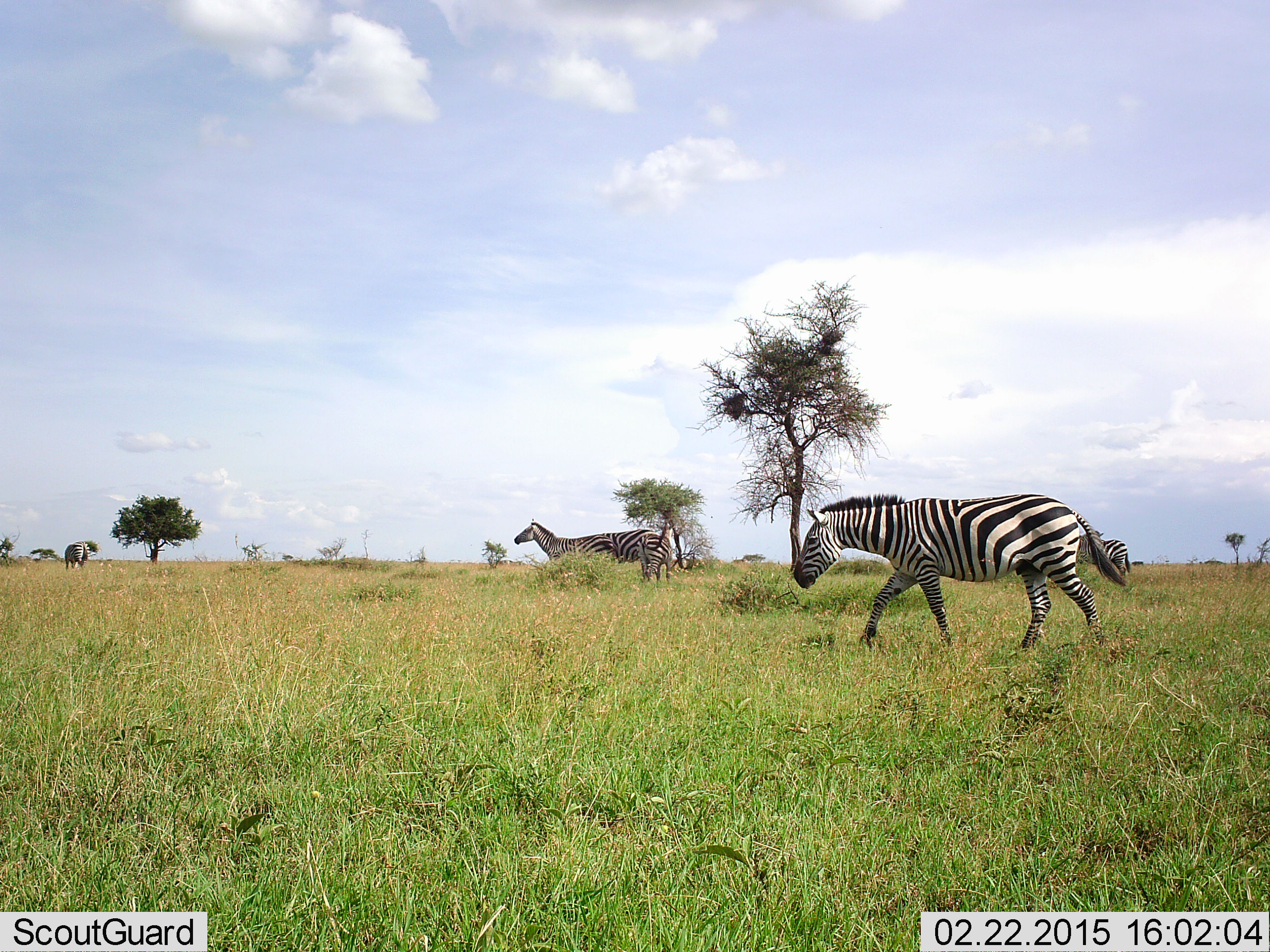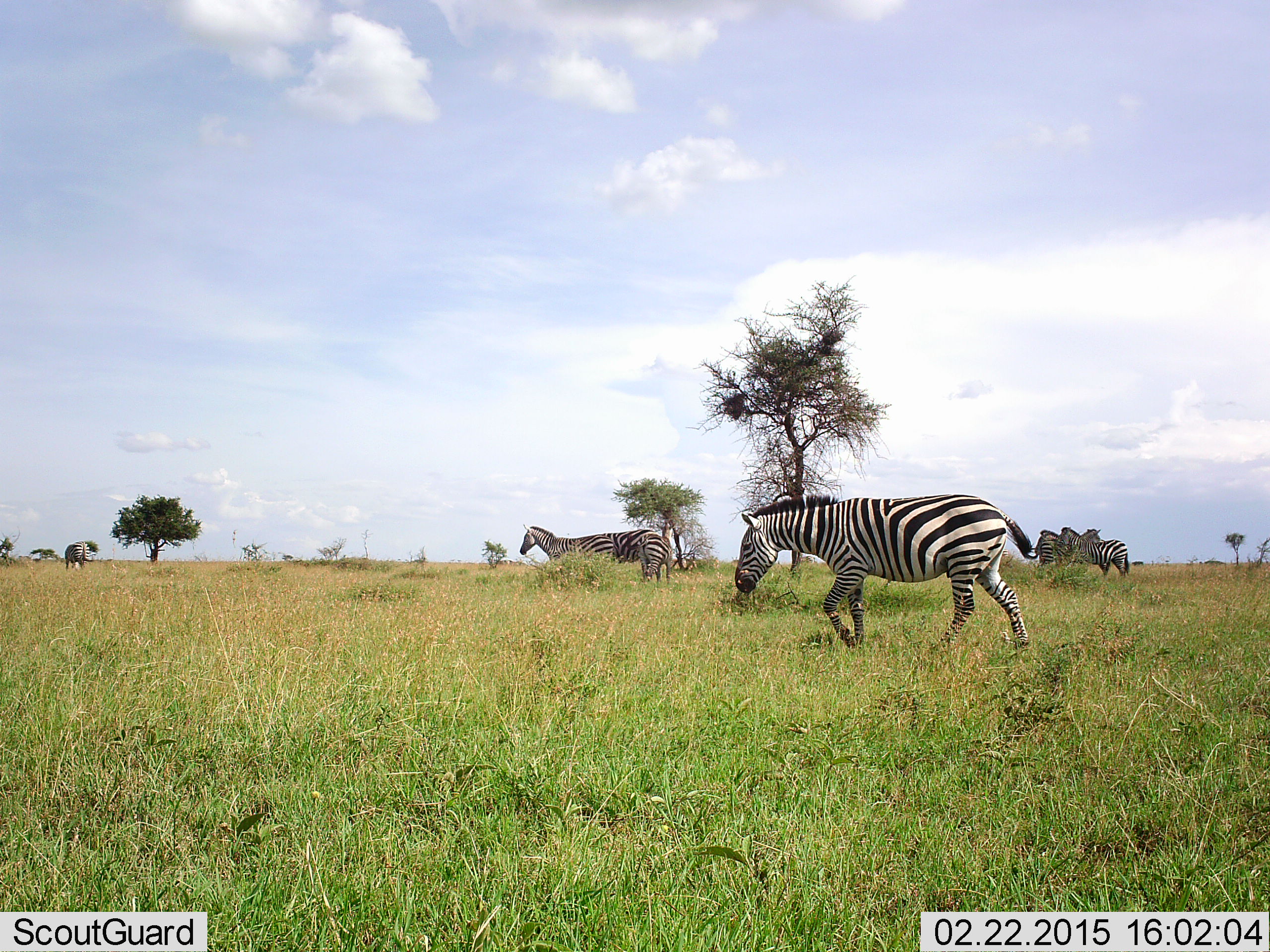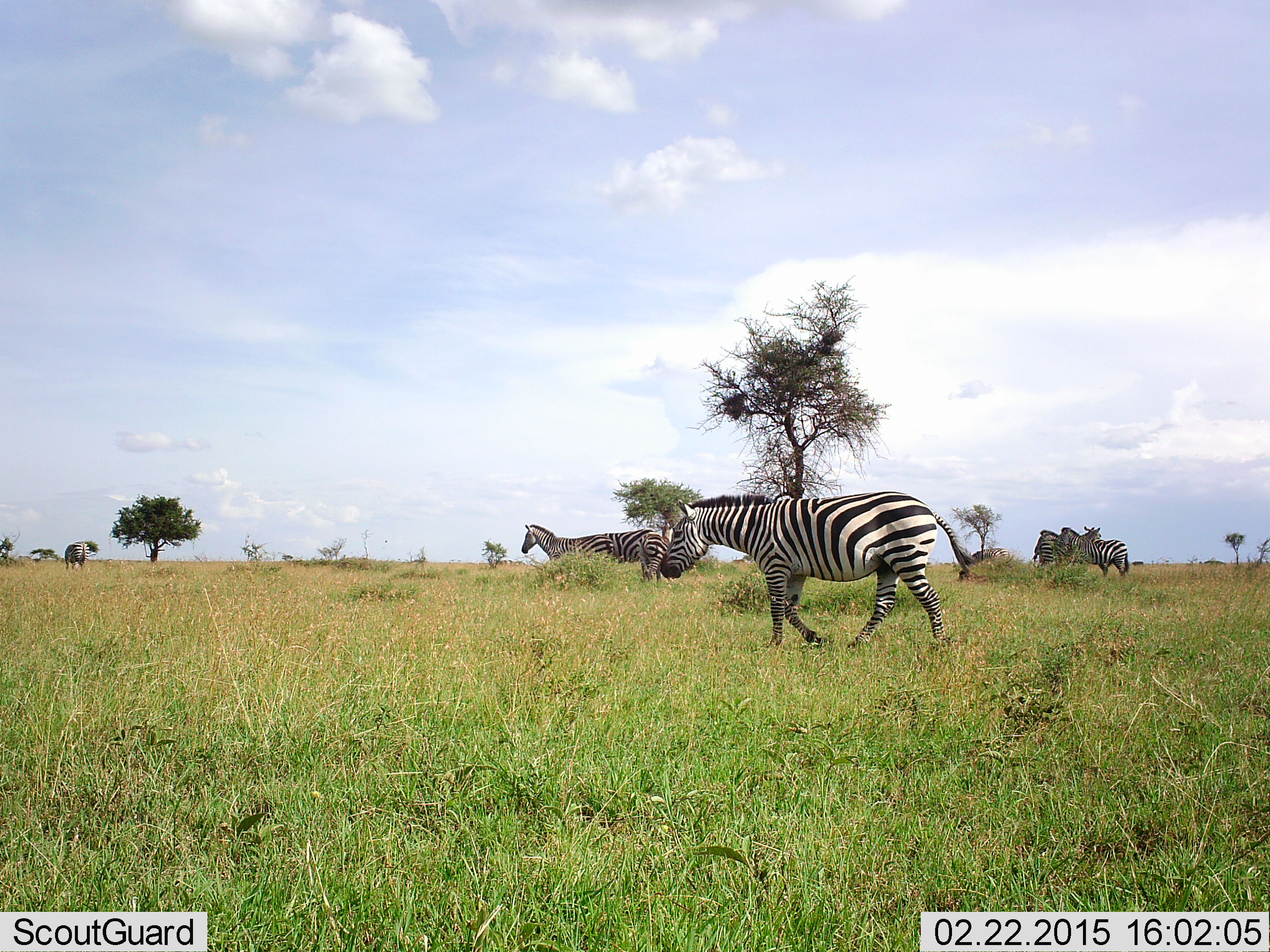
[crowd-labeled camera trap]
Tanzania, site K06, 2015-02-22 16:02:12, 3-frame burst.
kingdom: Animalia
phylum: Chordata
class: Mammalia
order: Perissodactyla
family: Equidae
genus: Equus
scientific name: Equus quagga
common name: plains zebra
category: zebra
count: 7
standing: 60%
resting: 0%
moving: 100%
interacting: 0%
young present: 0%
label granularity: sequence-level